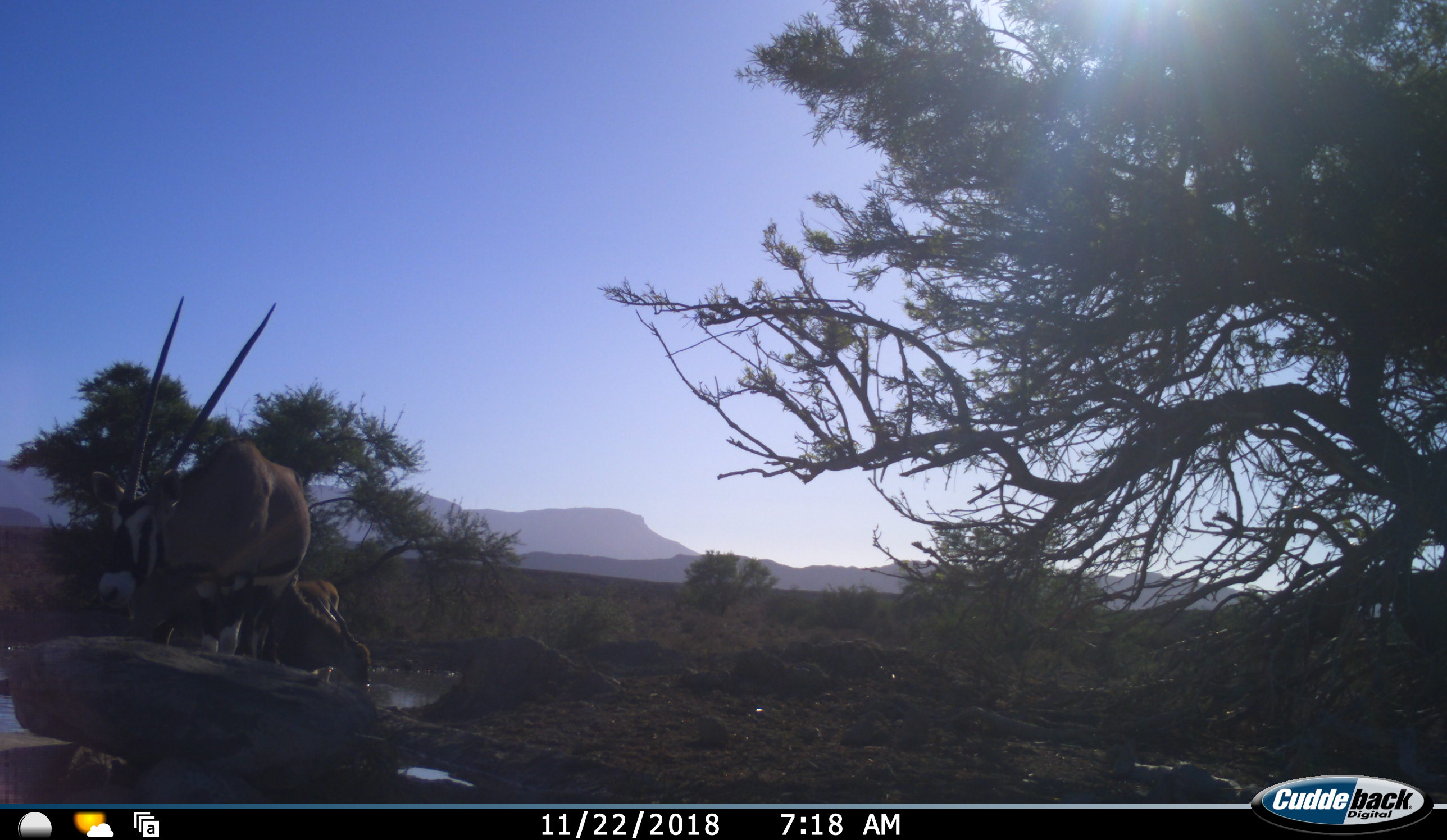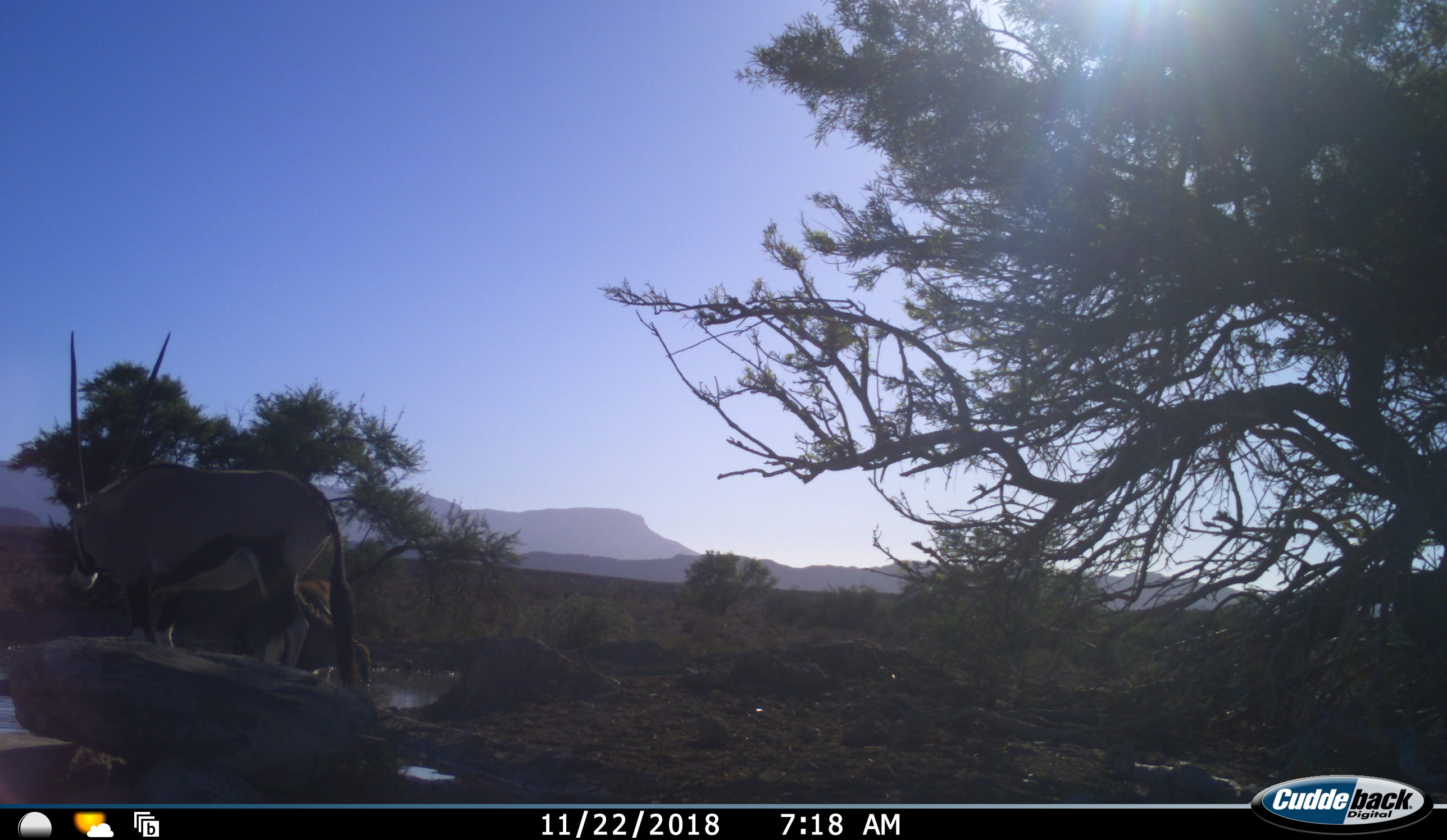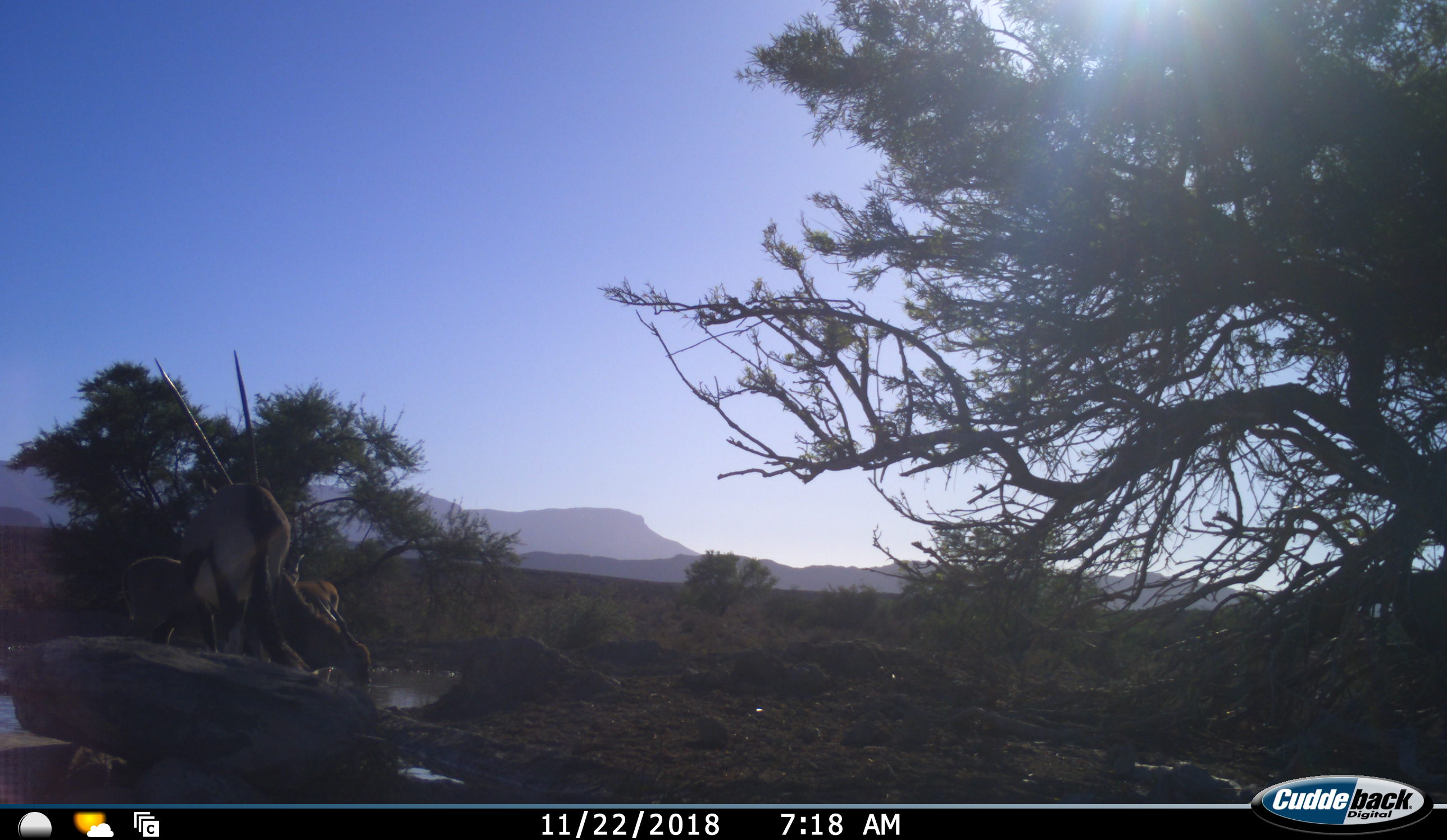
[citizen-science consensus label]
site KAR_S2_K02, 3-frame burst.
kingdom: Animalia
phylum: Chordata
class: Mammalia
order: Artiodactyla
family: Bovidae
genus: Oryx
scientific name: Oryx gazella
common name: gemsbok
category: oryx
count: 1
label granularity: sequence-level